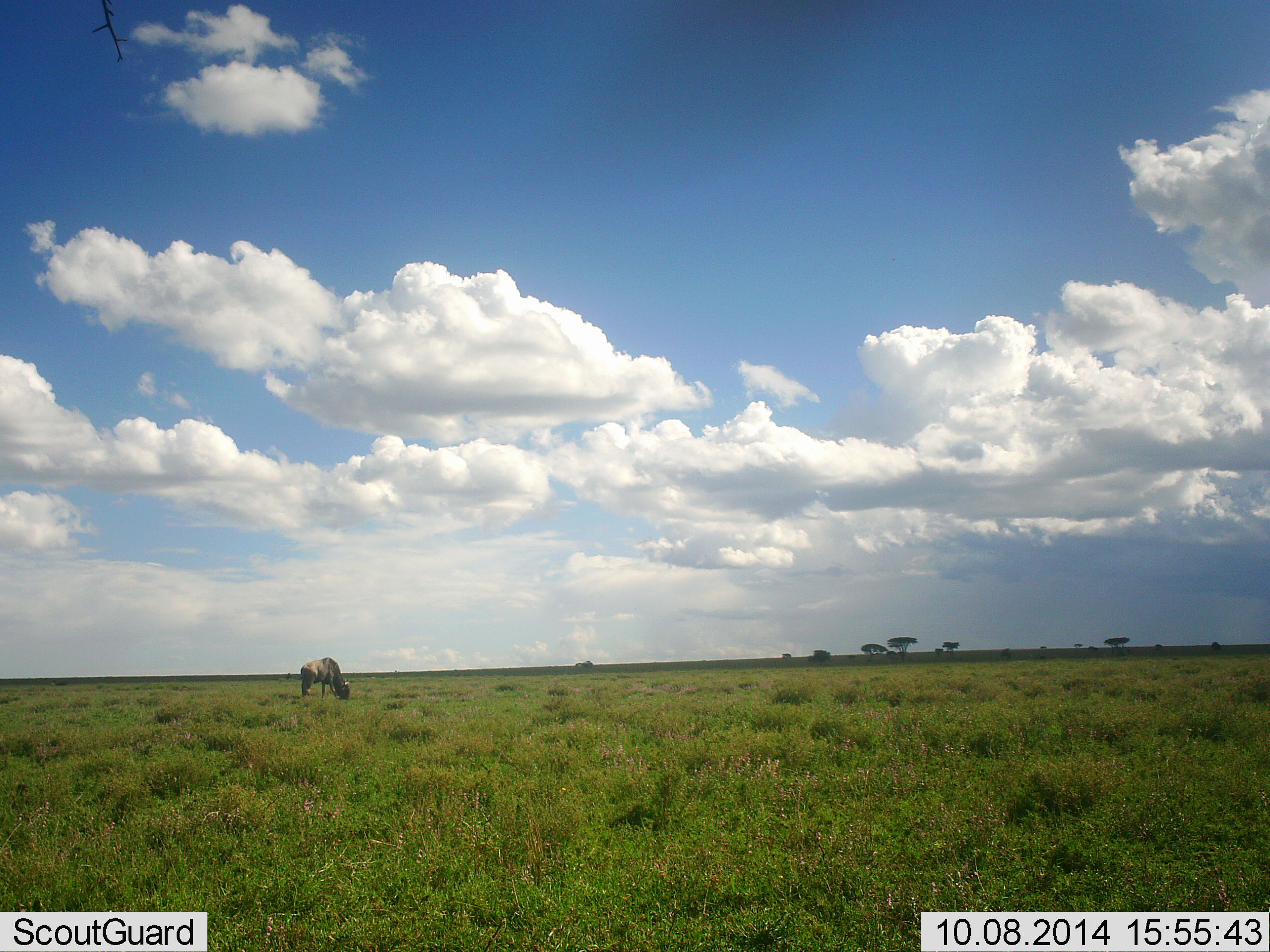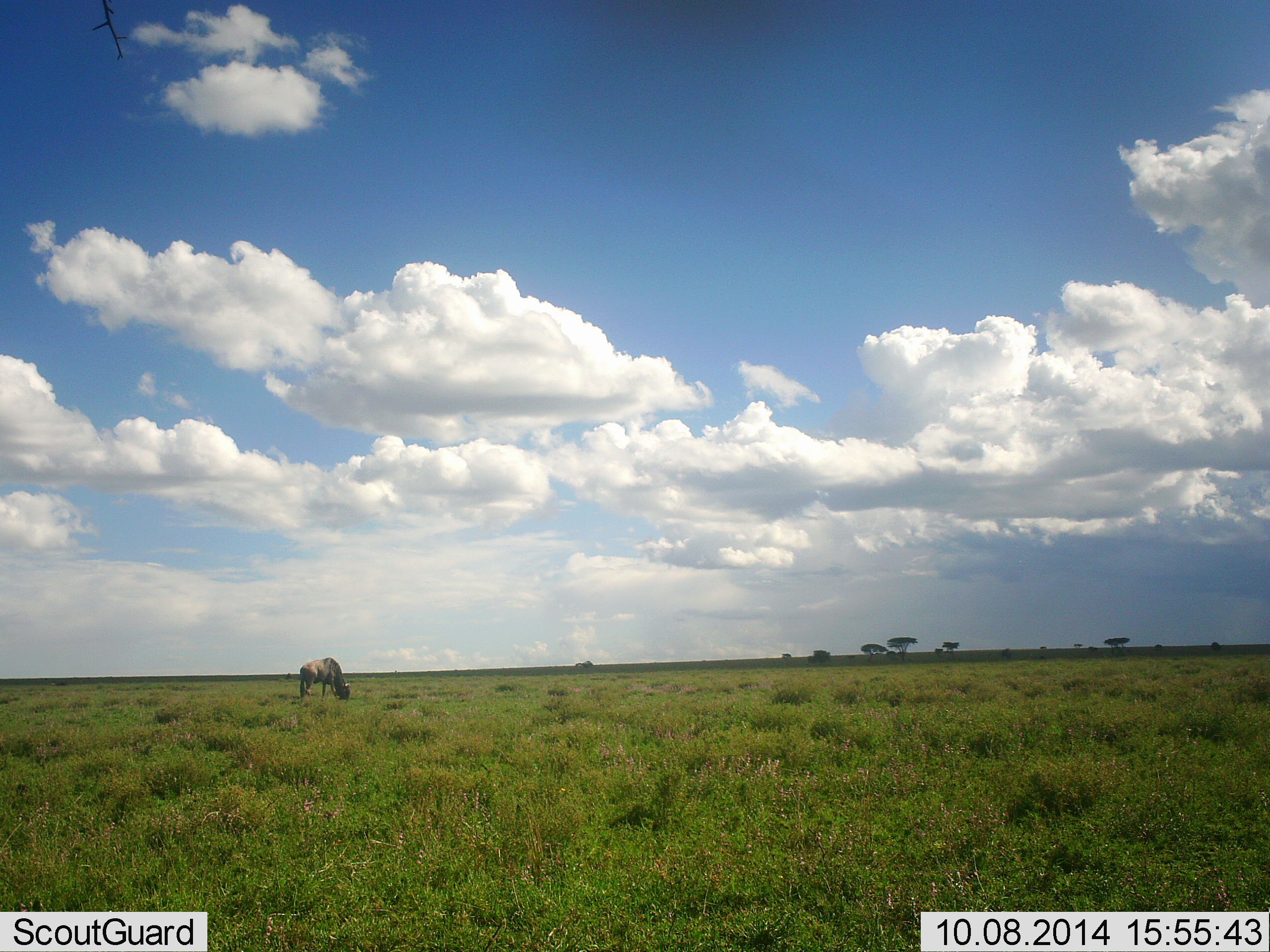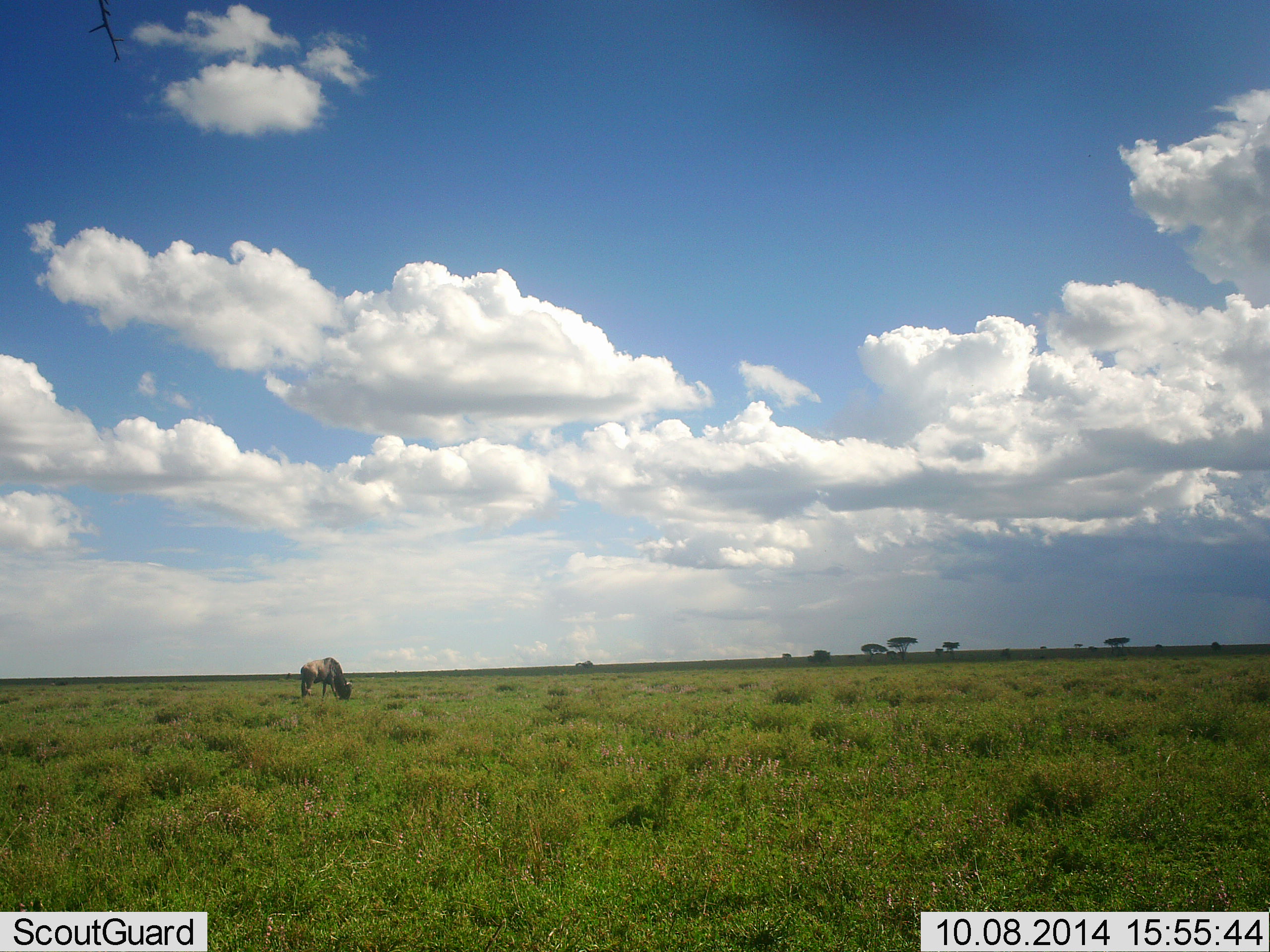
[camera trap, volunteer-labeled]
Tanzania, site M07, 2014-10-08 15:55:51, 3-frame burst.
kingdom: Animalia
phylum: Chordata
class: Mammalia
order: Artiodactyla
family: Bovidae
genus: Connochaetes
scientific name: Connochaetes taurinus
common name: blue wildebeest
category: wildebeest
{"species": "wildebeest (blue wildebeest) (Connochaetes taurinus)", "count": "1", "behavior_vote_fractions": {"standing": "30%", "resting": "0%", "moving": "0%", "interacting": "0%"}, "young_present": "0%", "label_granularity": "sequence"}